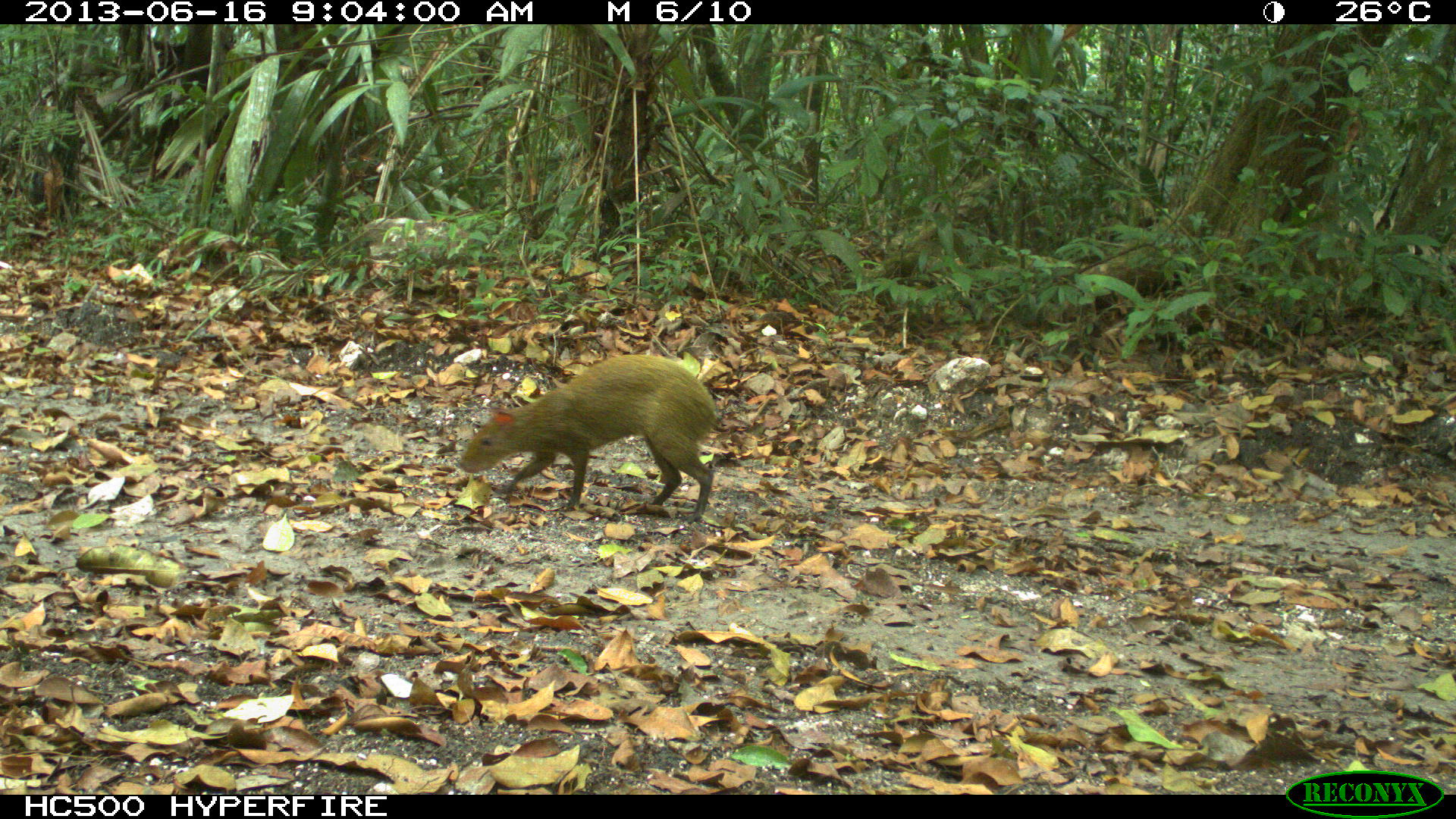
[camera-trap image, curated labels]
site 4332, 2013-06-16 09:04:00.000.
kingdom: Animalia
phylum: Chordata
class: Mammalia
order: Rodentia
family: Dasyproctidae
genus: Dasyprocta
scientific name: Dasyprocta punctata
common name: central american agouti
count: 1